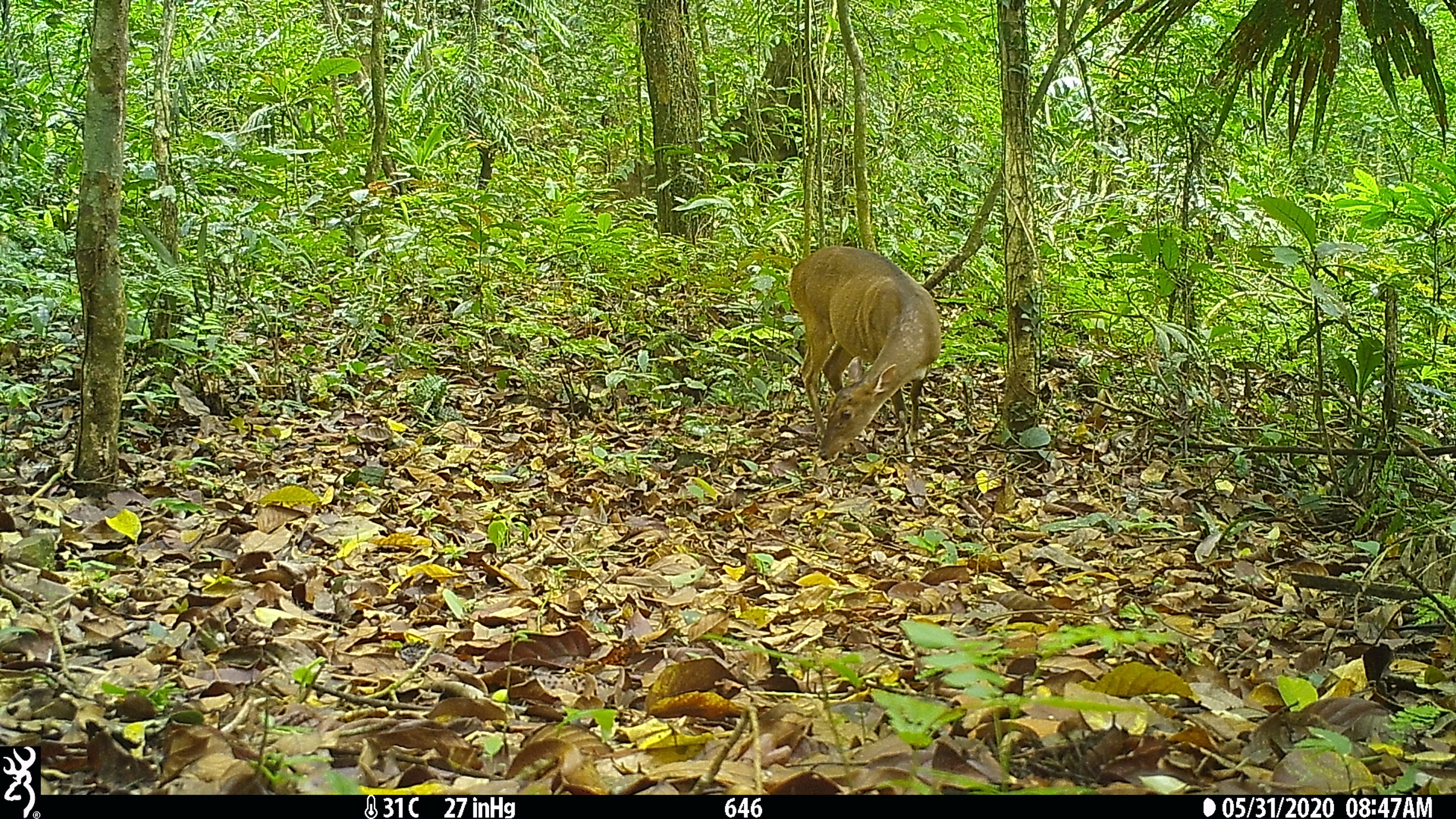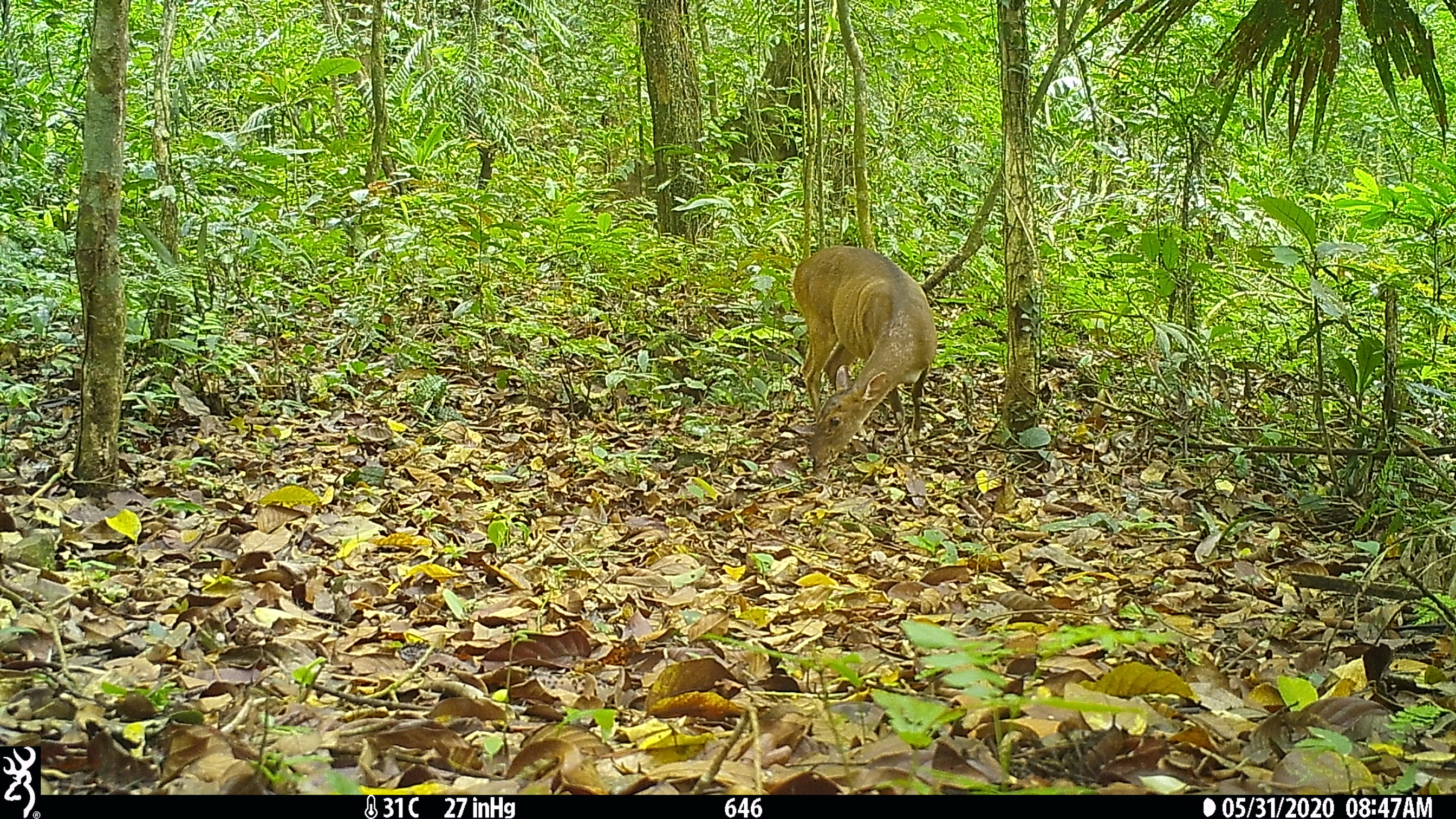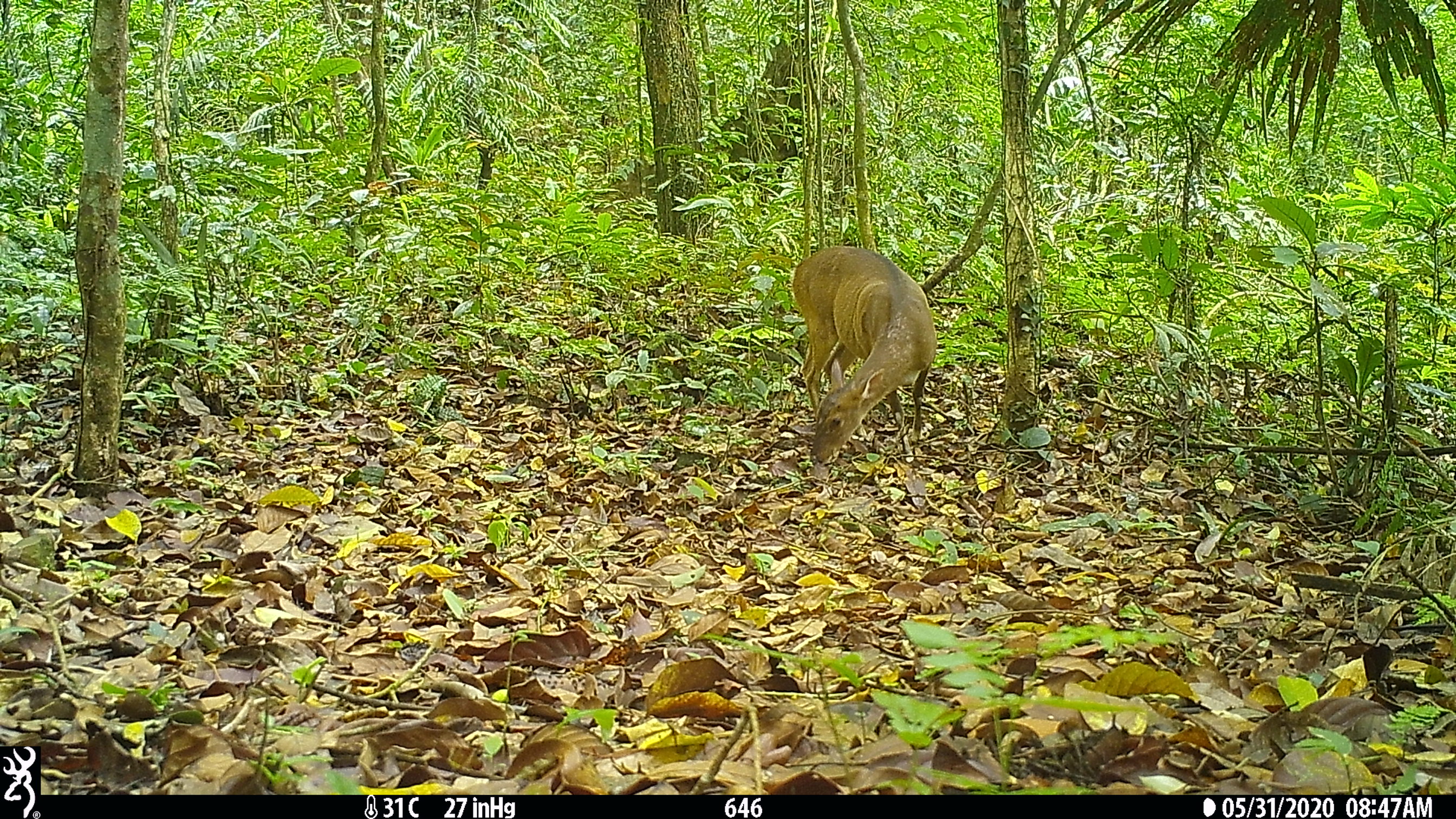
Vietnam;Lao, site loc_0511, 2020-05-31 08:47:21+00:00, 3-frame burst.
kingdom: Animalia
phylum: Chordata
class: Mammalia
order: Artiodactyla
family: Cervidae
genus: Muntiacus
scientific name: Muntiacus vuquangensis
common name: large-antlered muntjac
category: large antlered muntjac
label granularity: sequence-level